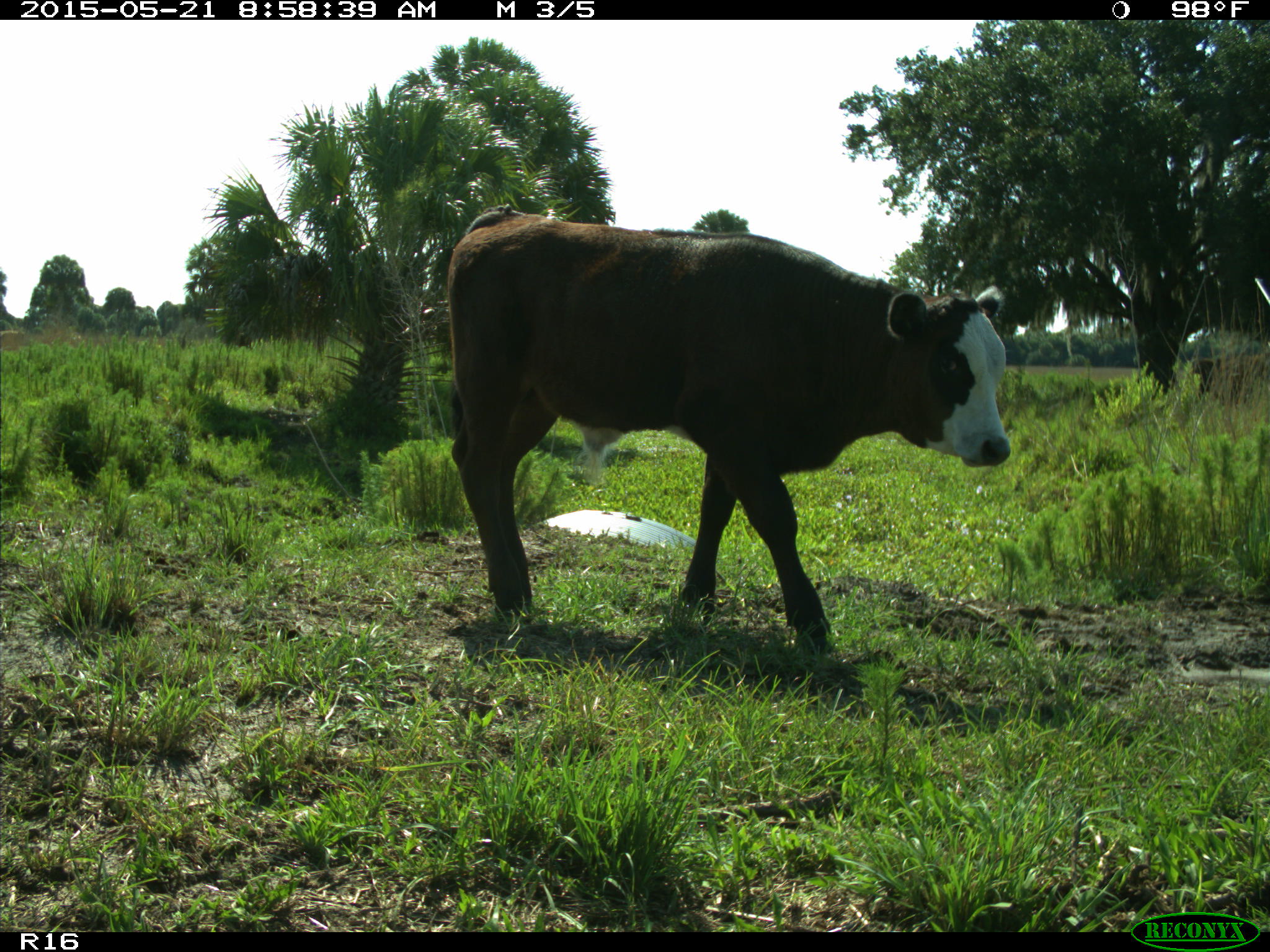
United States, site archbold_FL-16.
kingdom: Animalia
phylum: Chordata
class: Mammalia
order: Artiodactyla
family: Bovidae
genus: Bos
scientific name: Bos taurus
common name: domestic cow